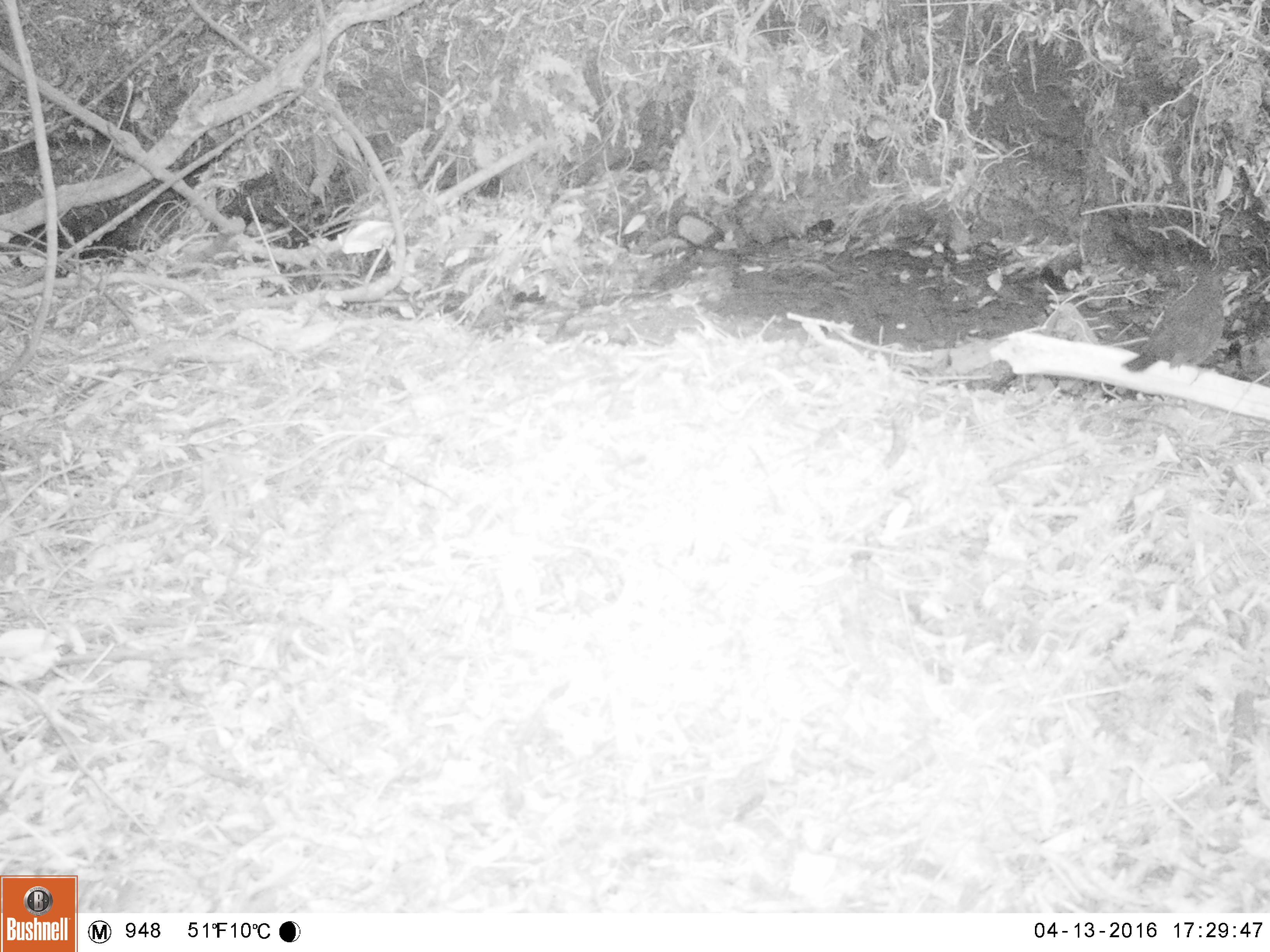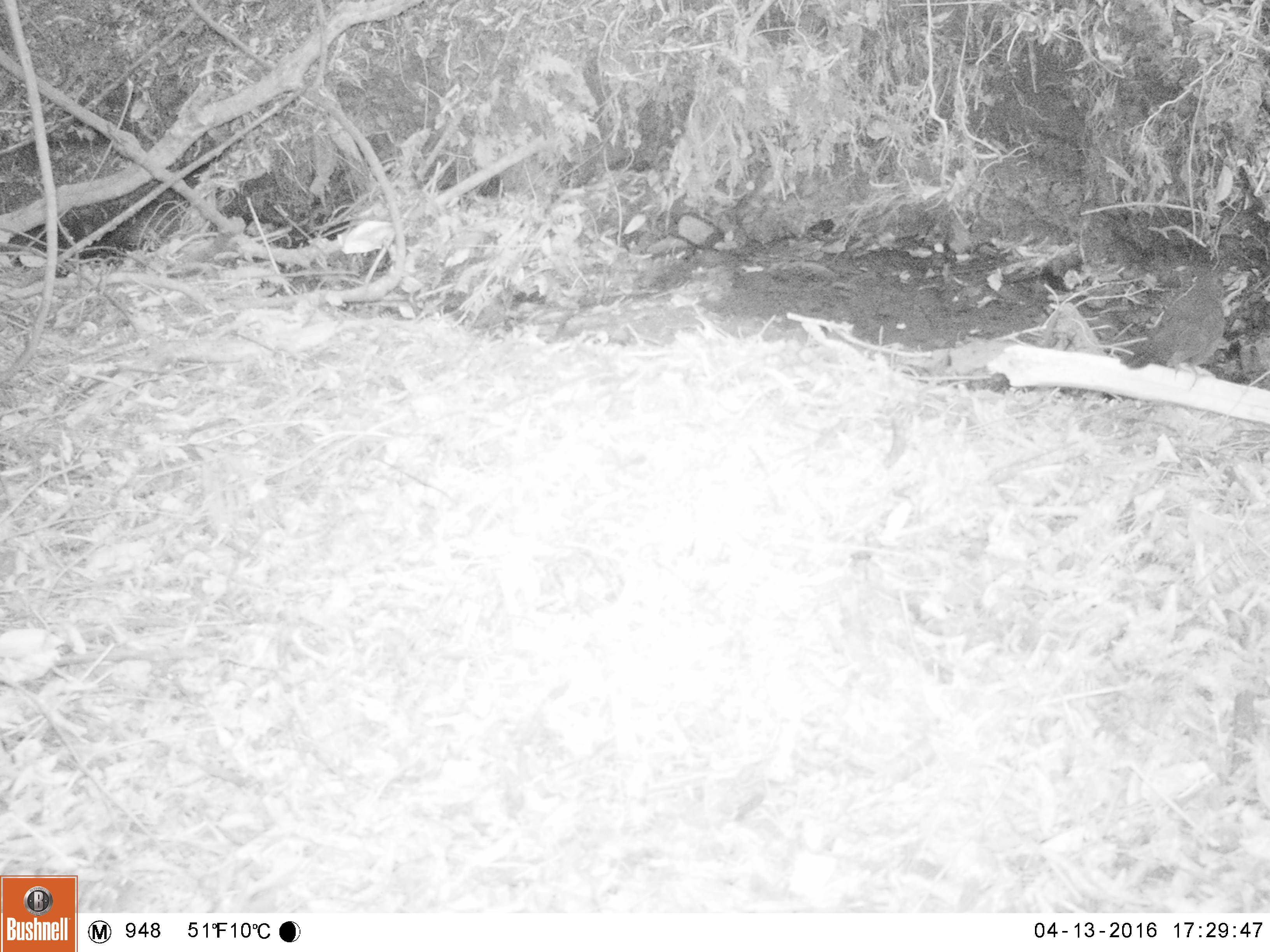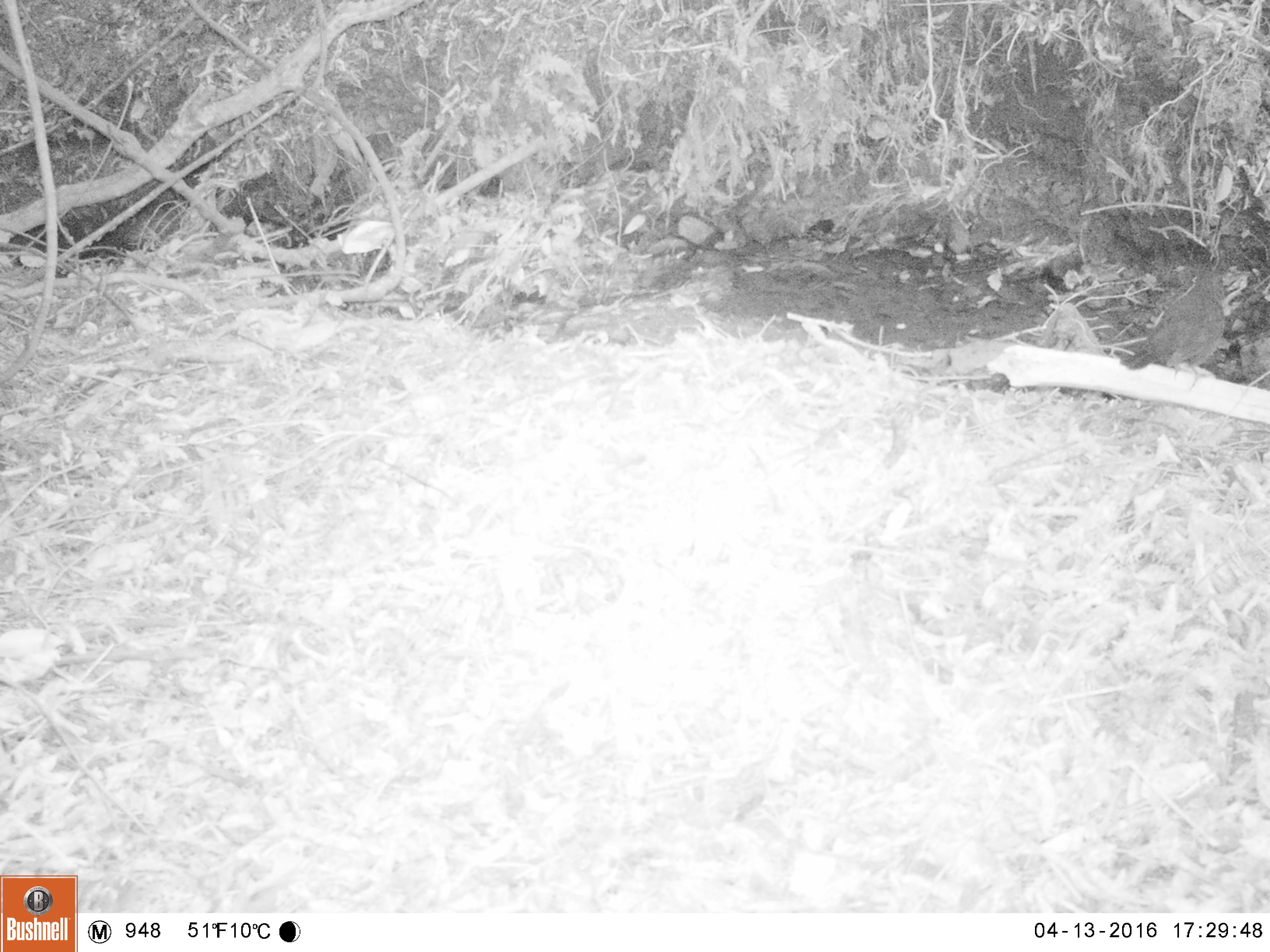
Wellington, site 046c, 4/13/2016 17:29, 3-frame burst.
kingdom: Animalia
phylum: Chordata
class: Aves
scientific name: Aves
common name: bird